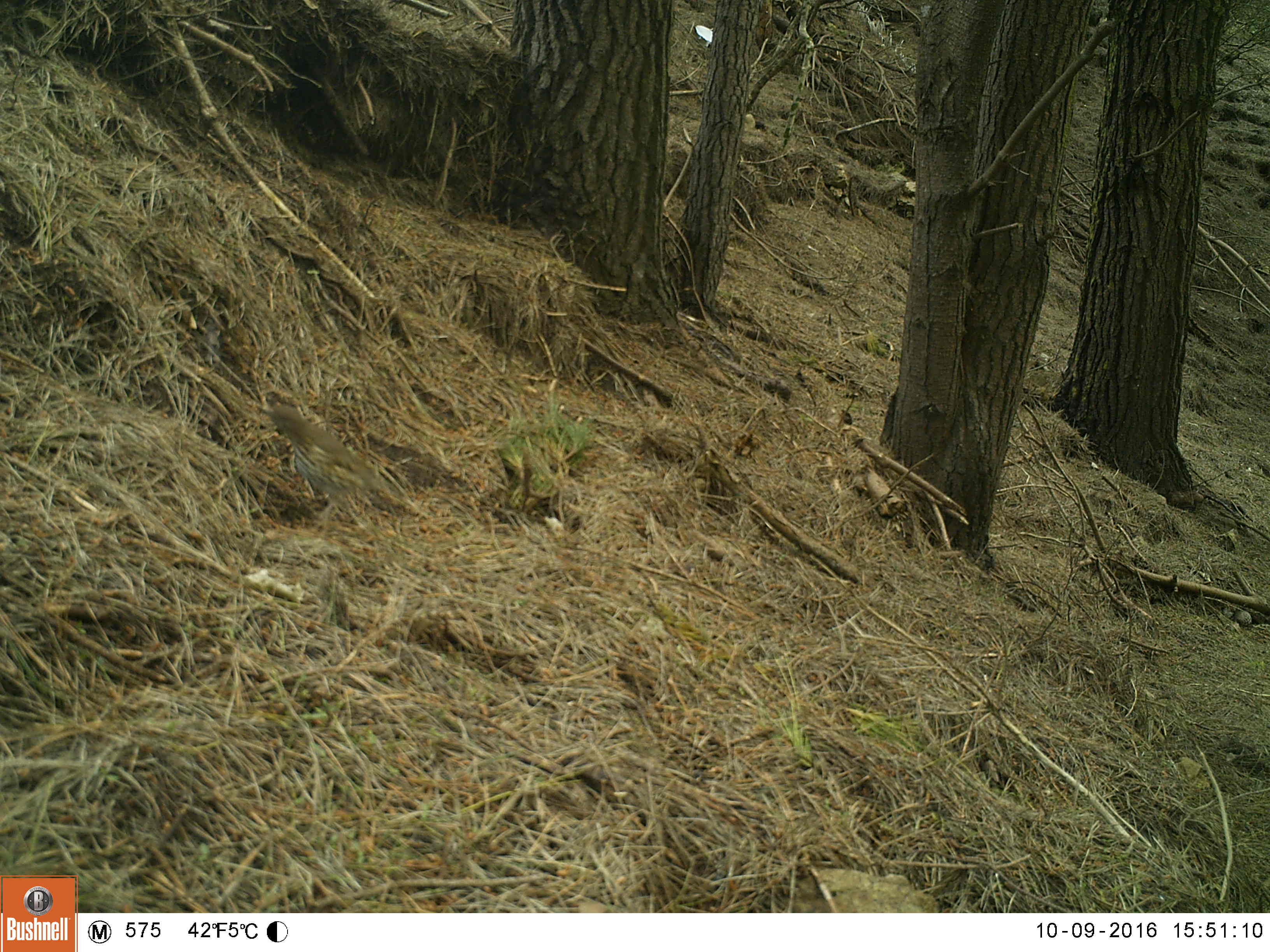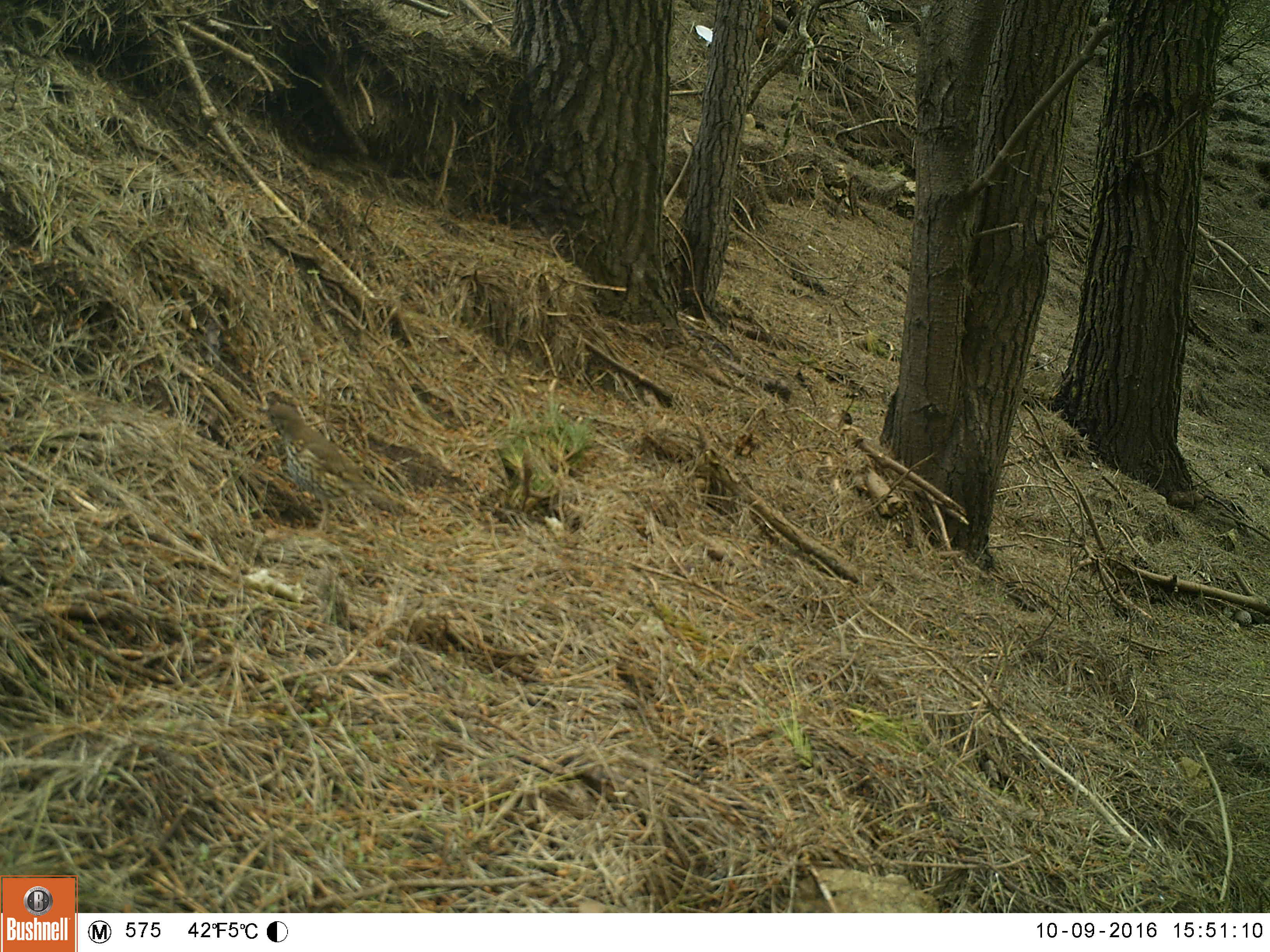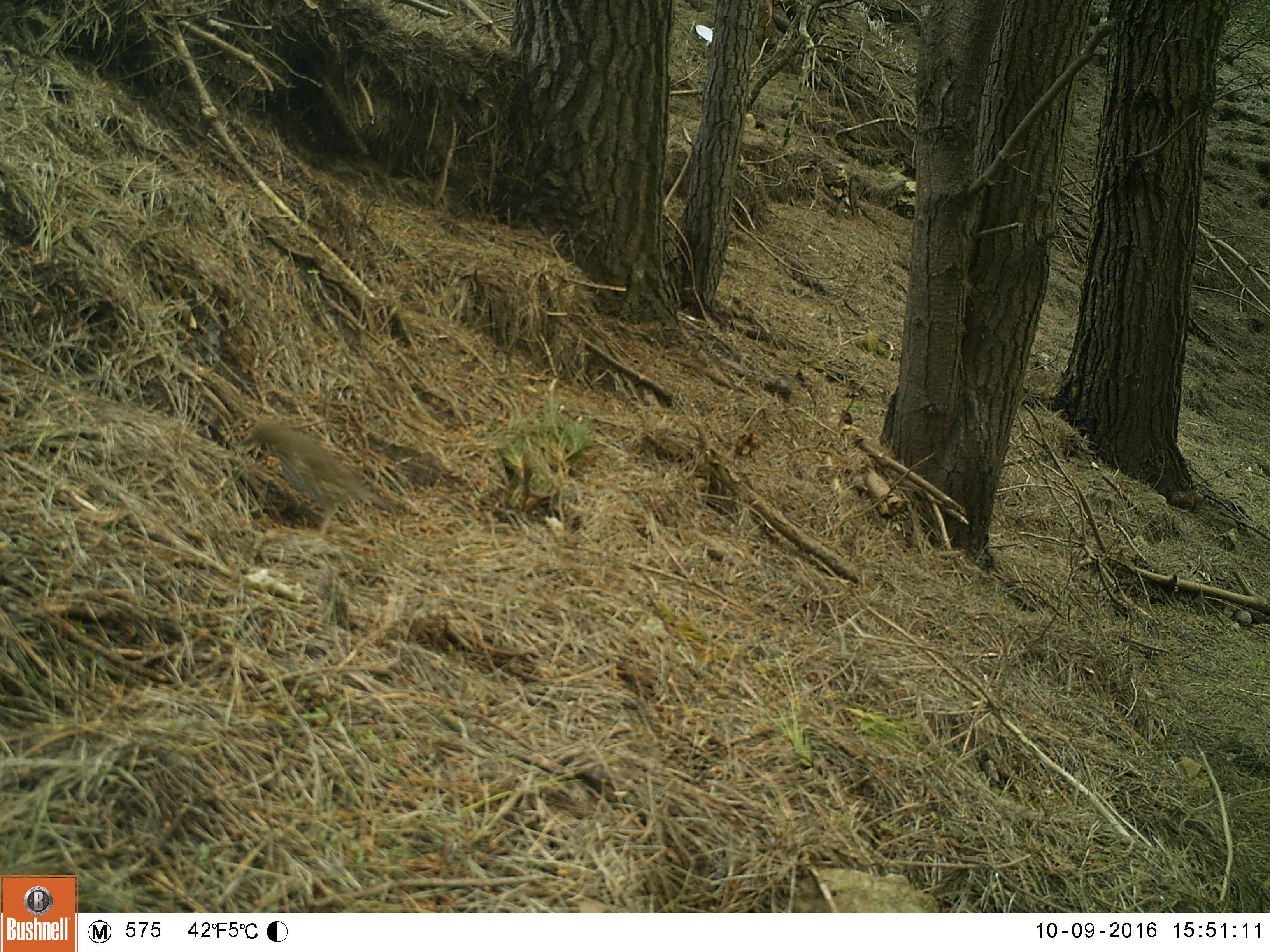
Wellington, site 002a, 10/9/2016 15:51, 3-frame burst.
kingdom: Animalia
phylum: Chordata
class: Aves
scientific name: Aves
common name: bird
Bird (Aves).